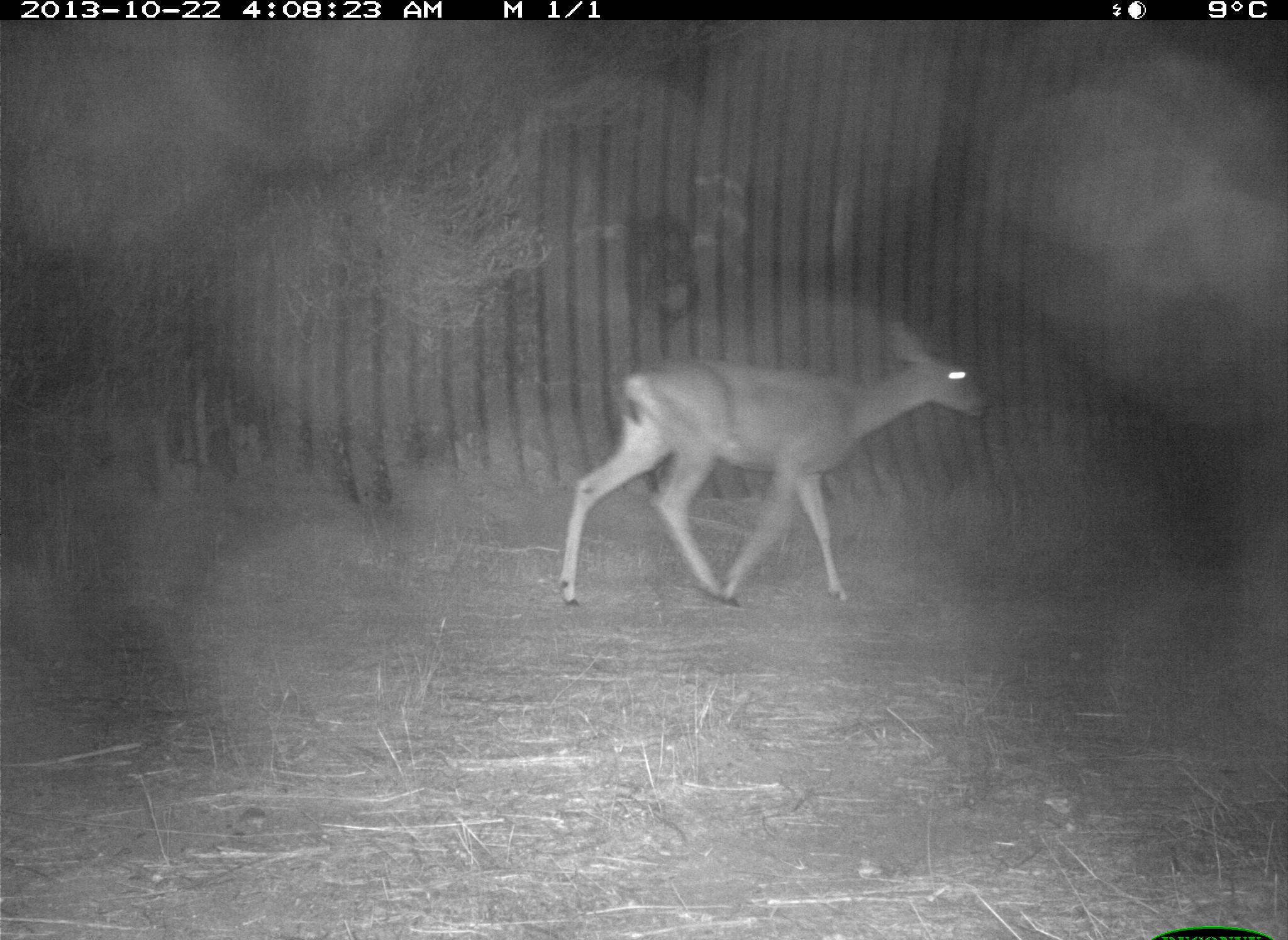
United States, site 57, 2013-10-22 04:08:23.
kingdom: Animalia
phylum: Chordata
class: Mammalia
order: Artiodactyla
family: Cervidae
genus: Odocoileus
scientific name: Odocoileus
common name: deer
Deer (Odocoileus).